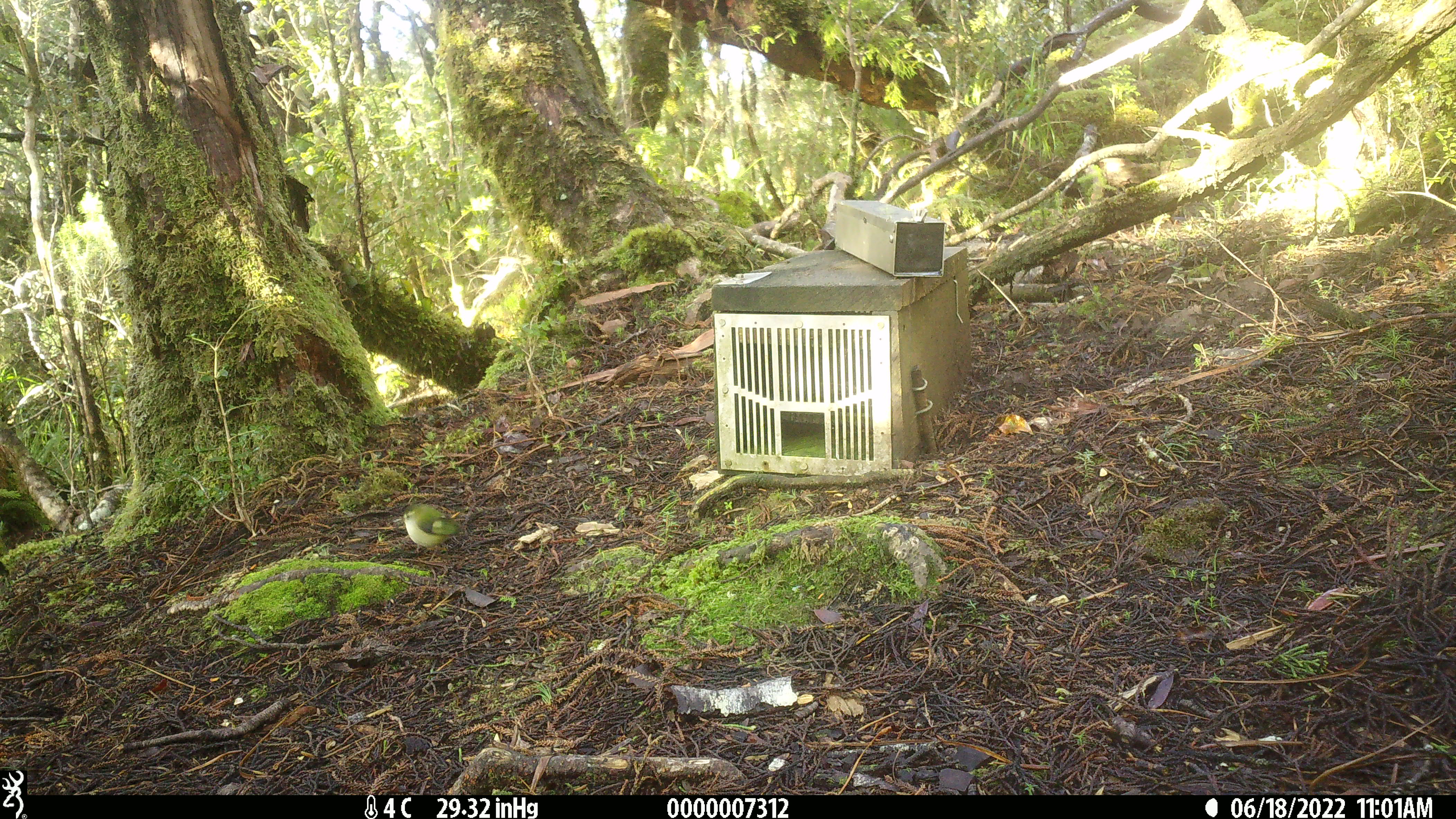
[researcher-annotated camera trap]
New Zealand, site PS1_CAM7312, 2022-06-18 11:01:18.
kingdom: Animalia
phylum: Chordata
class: Aves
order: Passeriformes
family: Acanthisittidae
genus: Acanthisitta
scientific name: Acanthisitta chloris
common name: rifleman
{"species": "rifleman (Acanthisitta chloris)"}